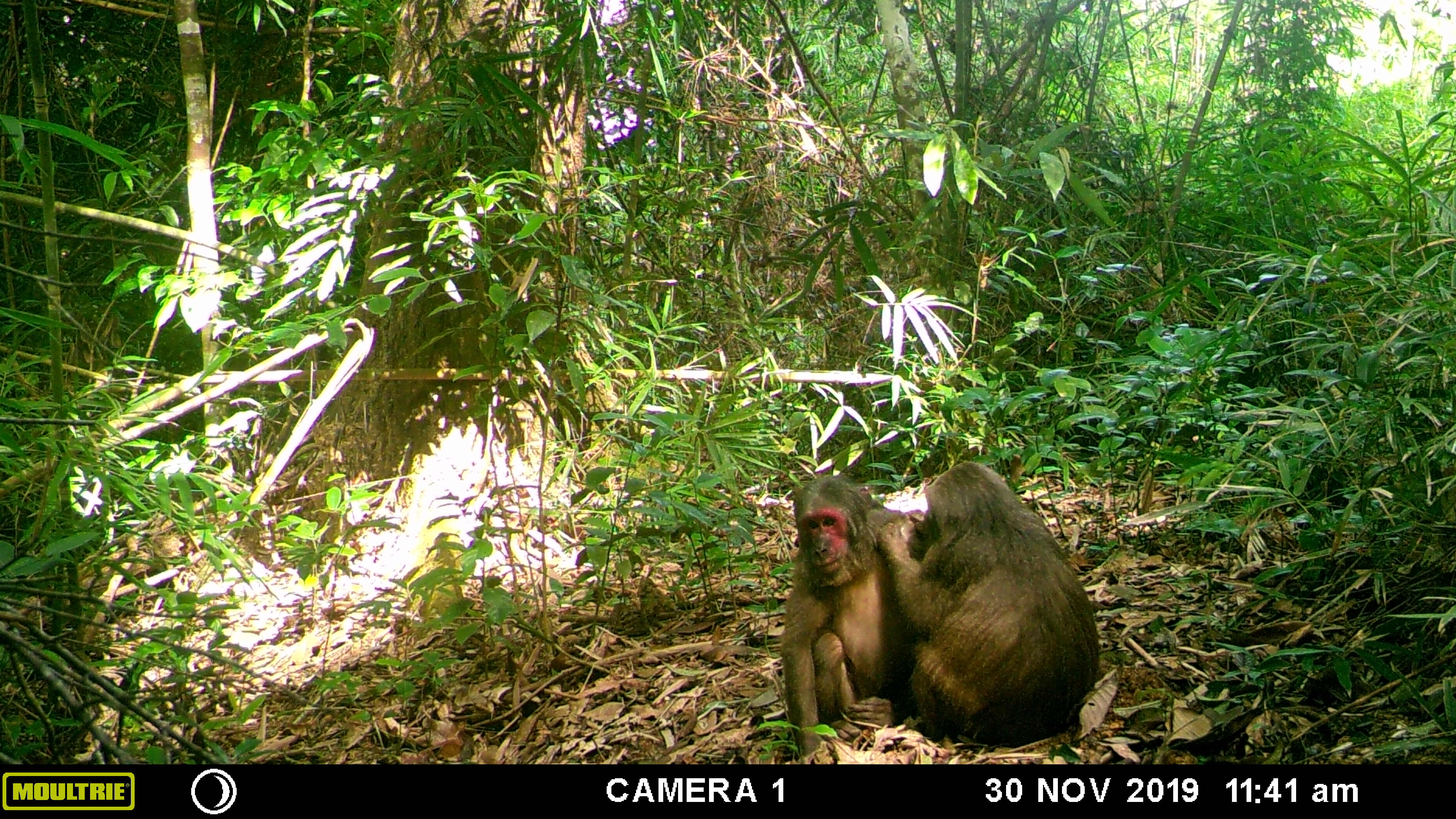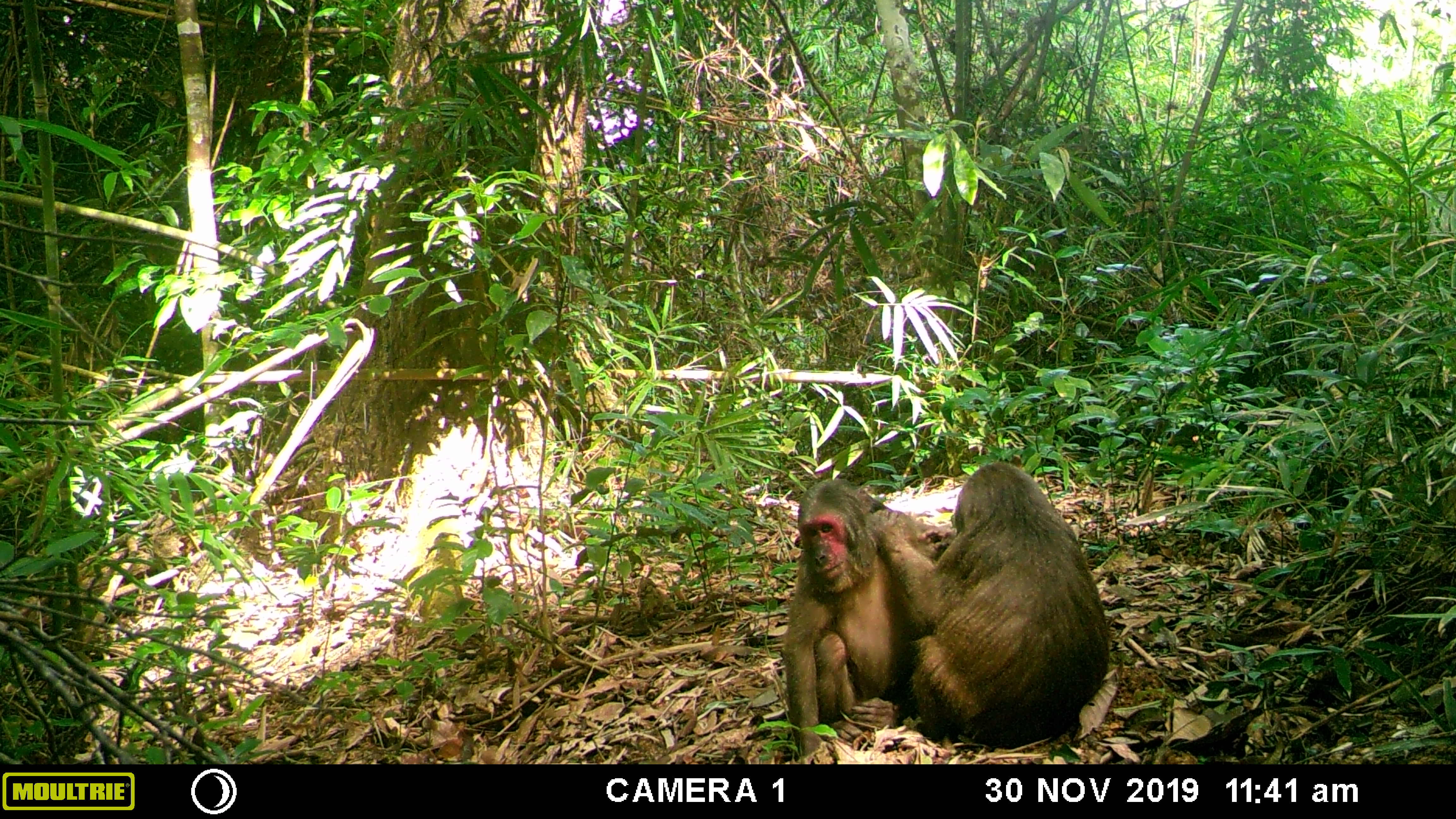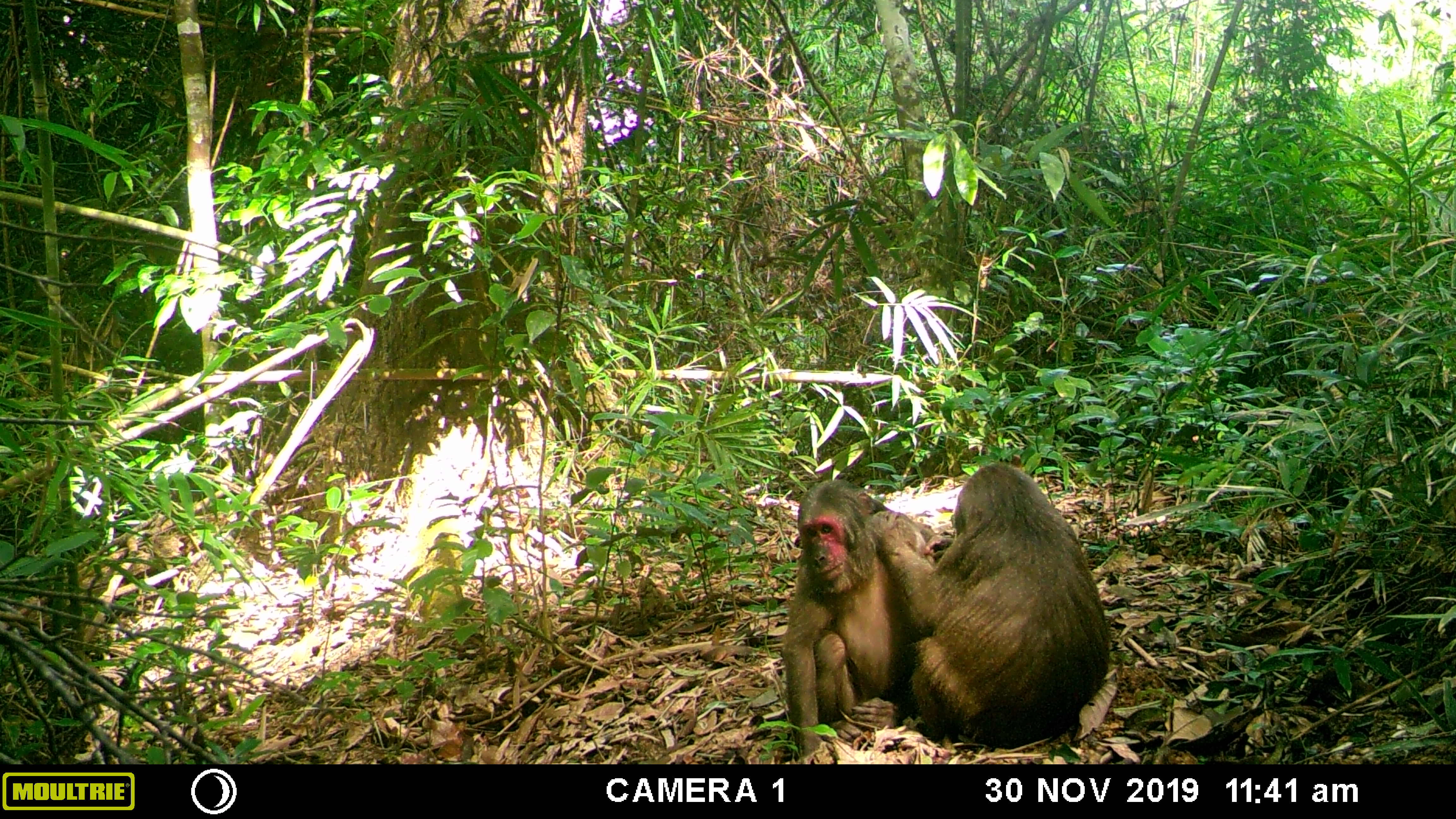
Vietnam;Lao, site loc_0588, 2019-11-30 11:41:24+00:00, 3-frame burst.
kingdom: Animalia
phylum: Chordata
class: Mammalia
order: Primates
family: Cercopithecidae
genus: Macaca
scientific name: Macaca arctoides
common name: stump-tailed macaque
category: stump tailed macaque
Stump tailed macaque (stump-tailed macaque) (Macaca arctoides). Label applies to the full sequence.